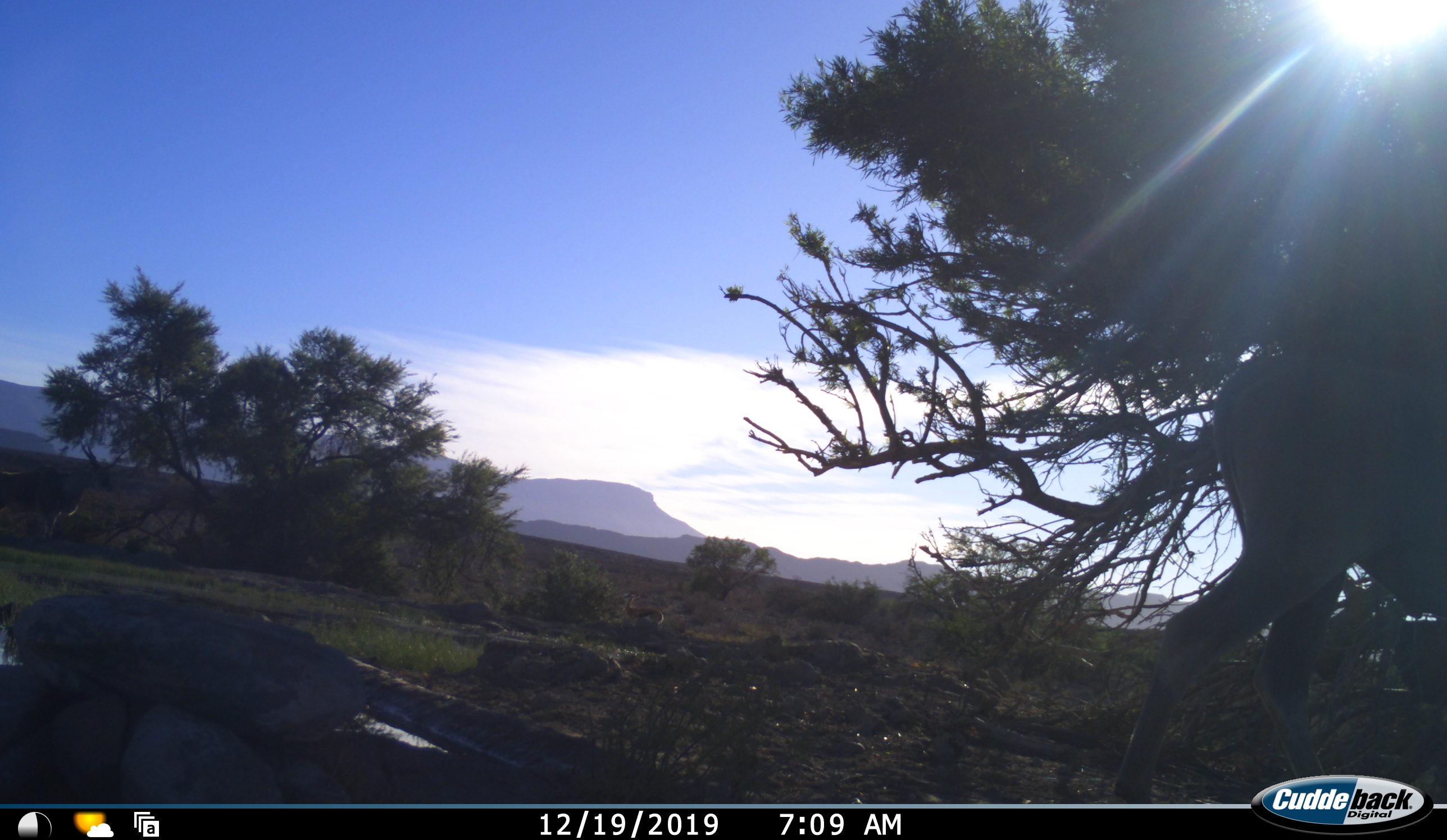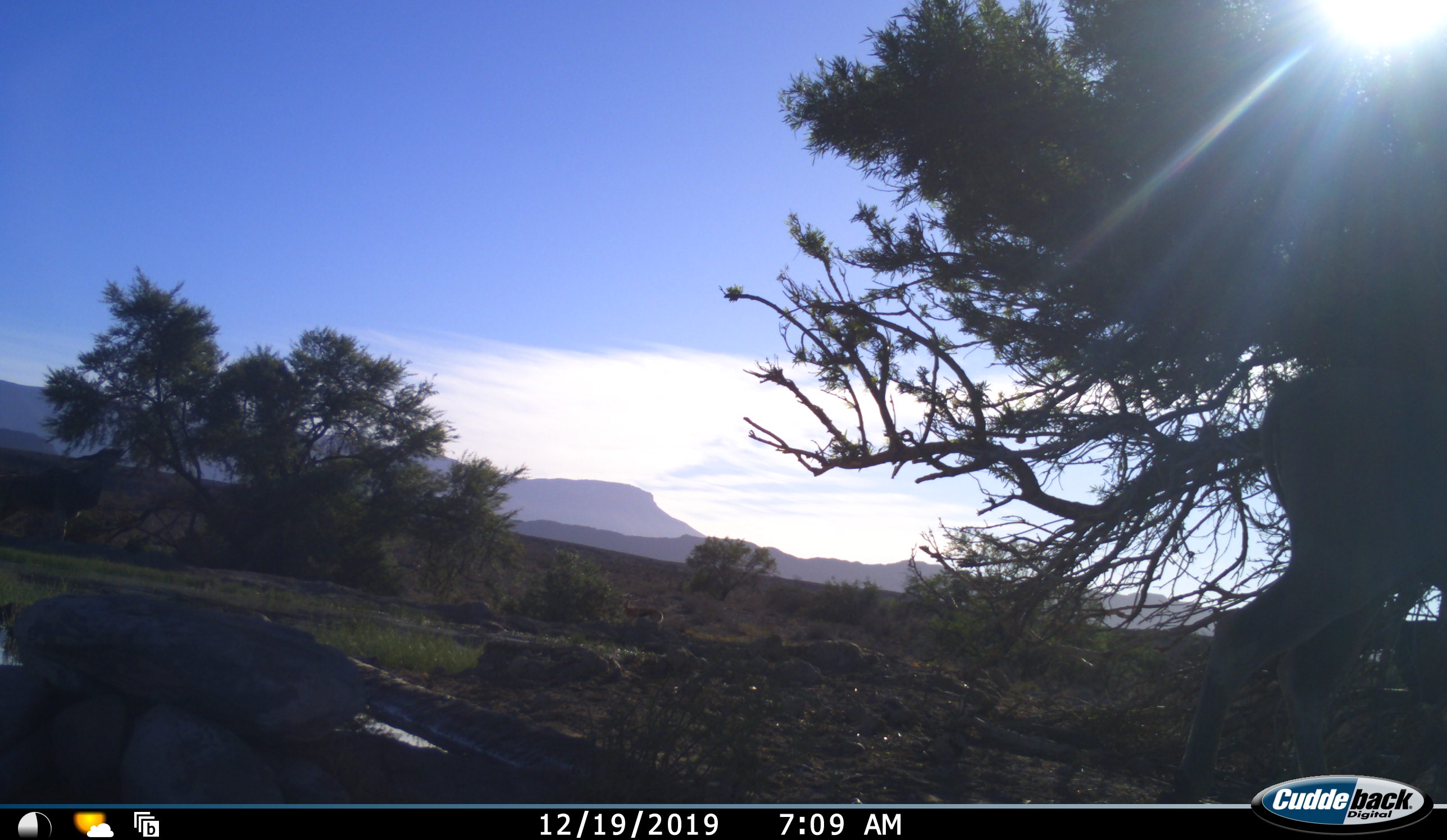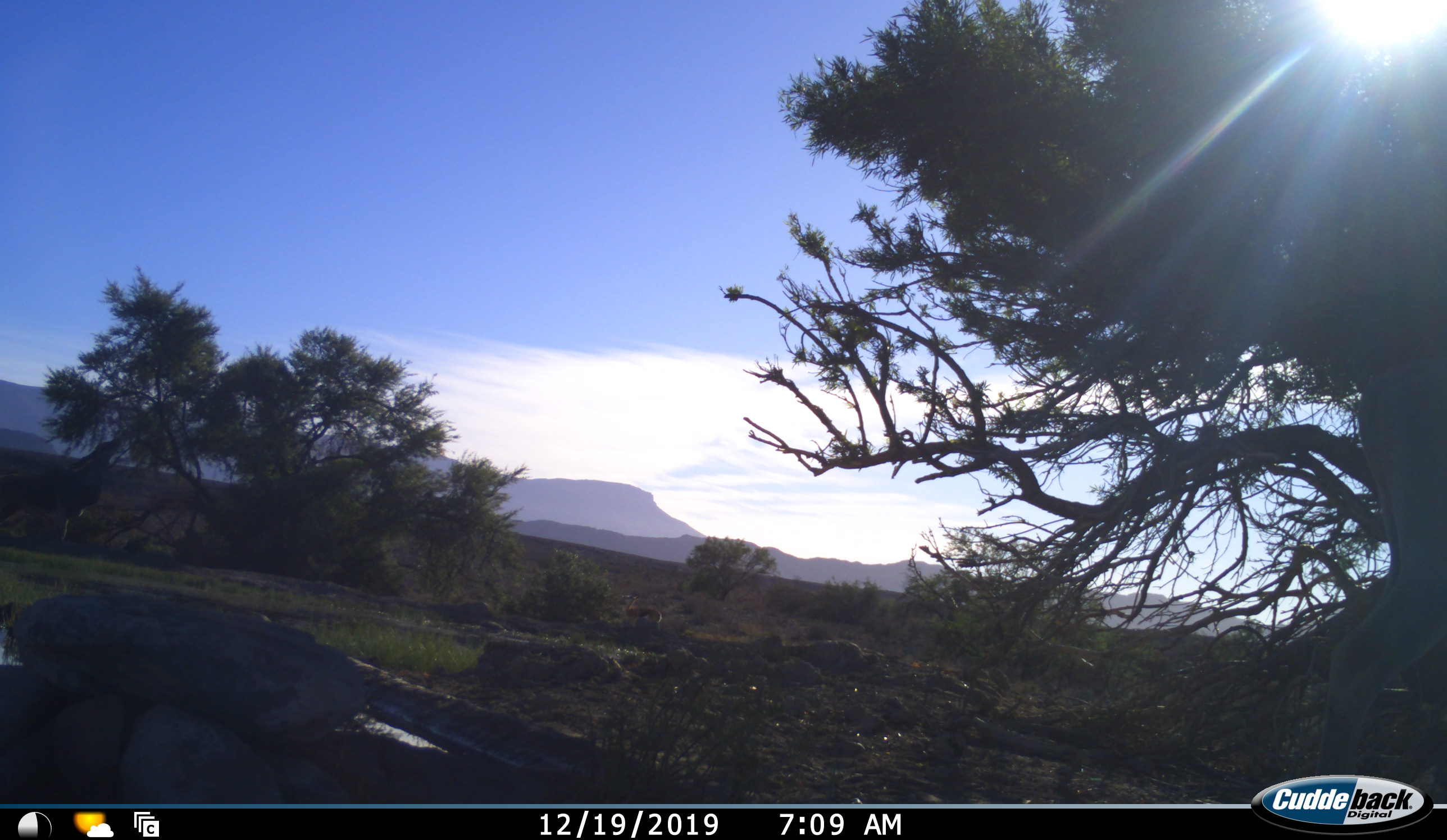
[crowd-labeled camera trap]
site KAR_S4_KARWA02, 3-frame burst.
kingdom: Animalia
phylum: Chordata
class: Mammalia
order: Artiodactyla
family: Bovidae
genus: Tragelaphus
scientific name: Tragelaphus oryx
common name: eland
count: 2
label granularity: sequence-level